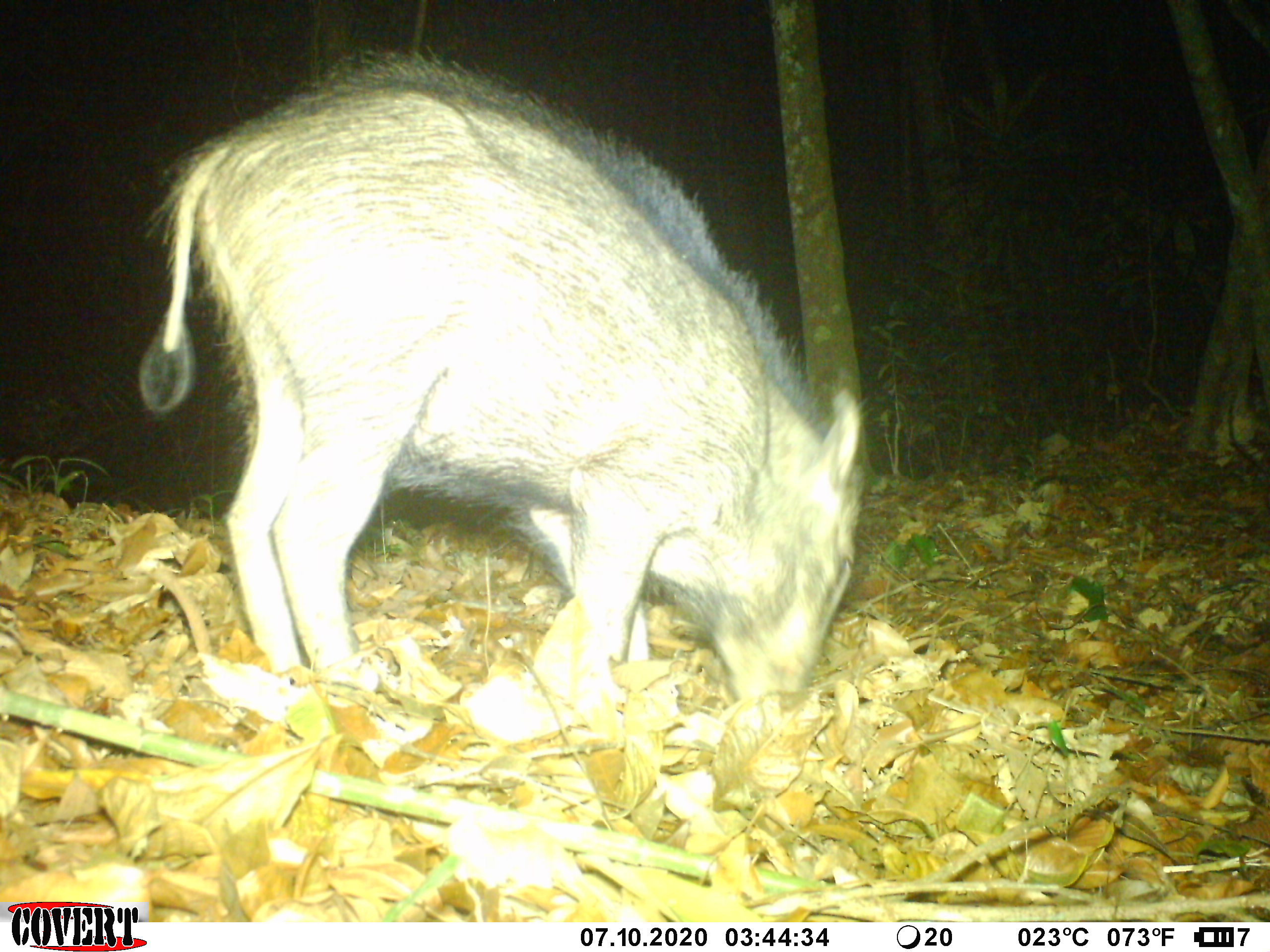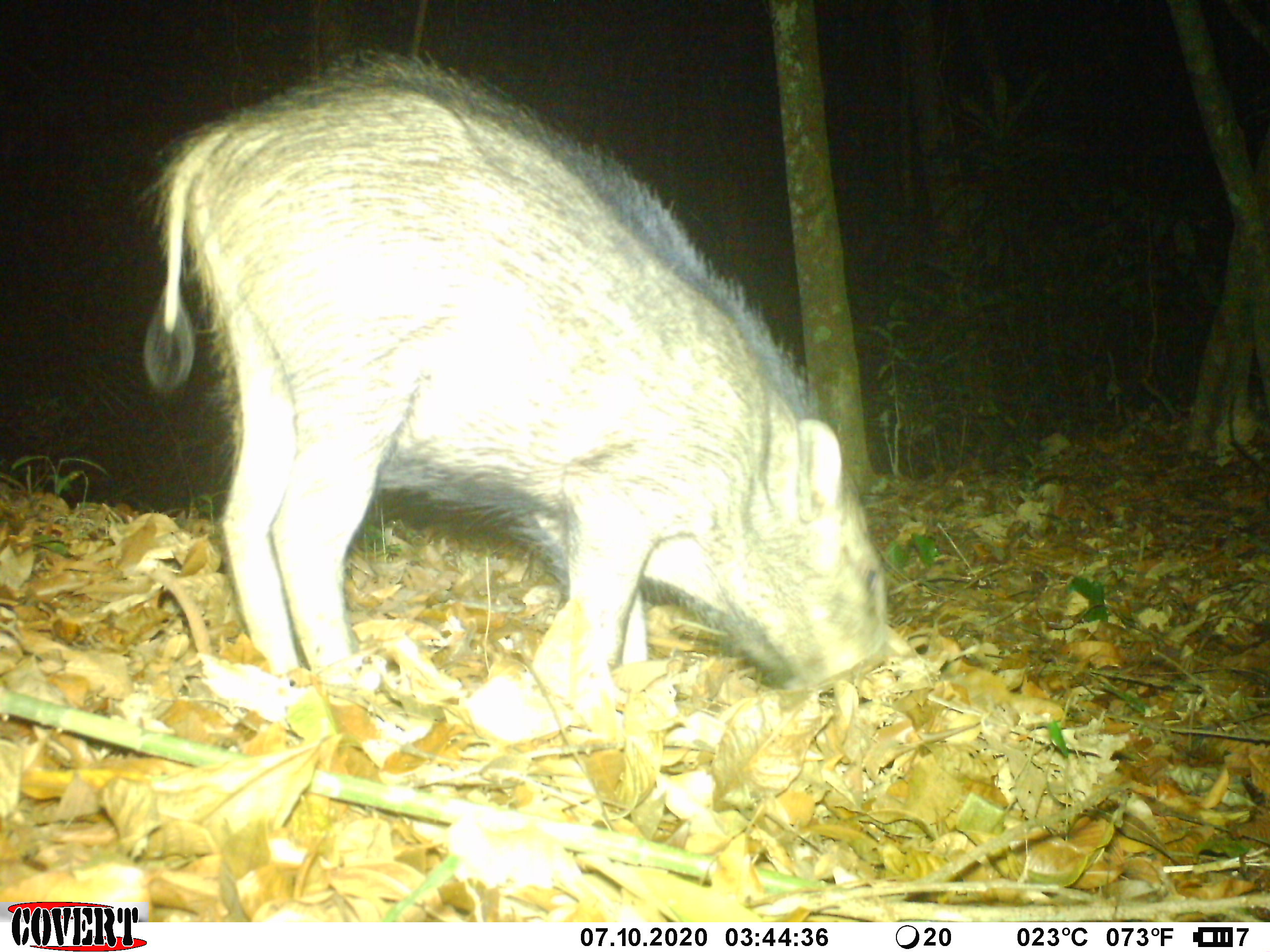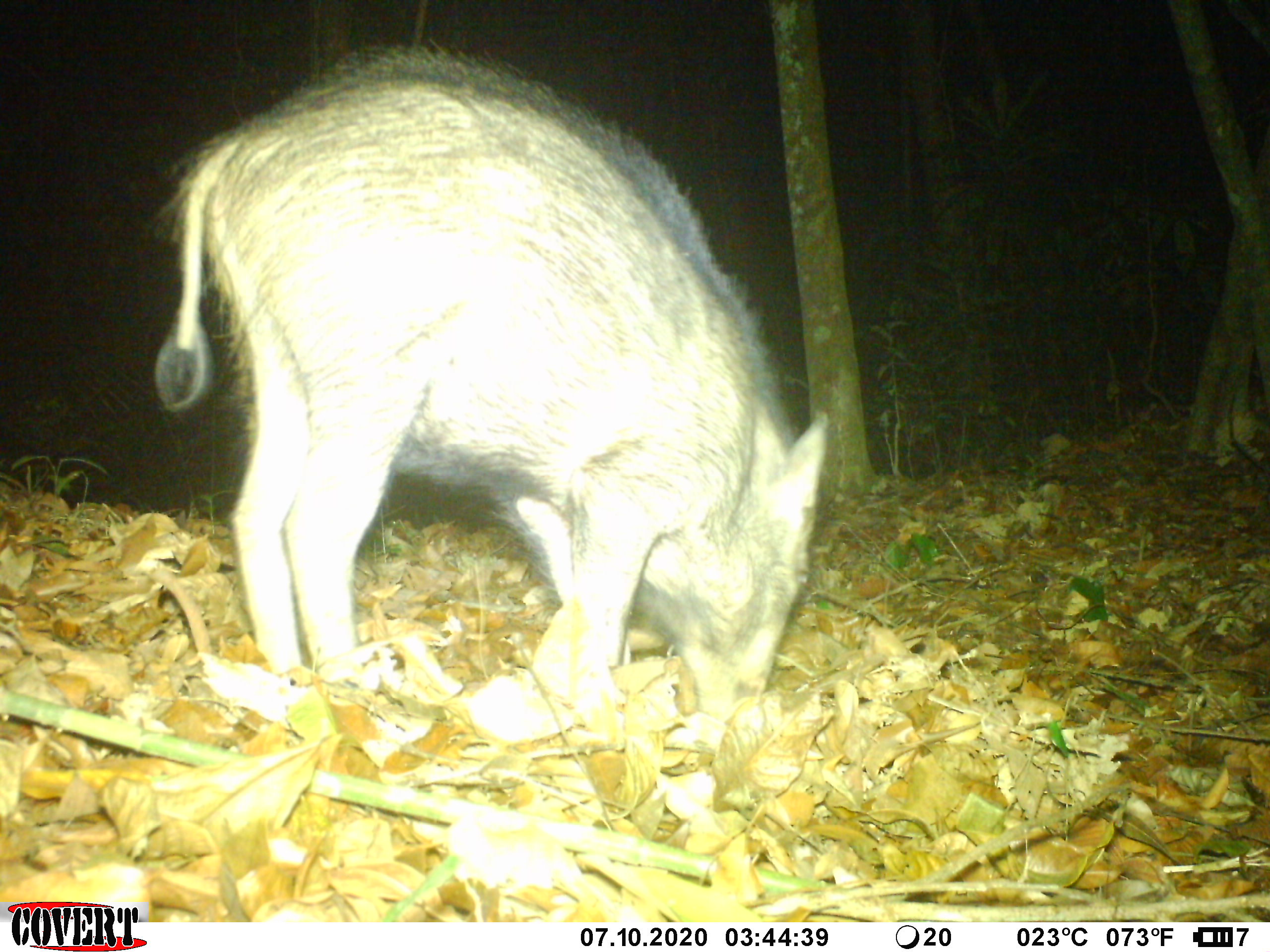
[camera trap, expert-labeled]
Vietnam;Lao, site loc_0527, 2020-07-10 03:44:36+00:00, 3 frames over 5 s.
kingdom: Animalia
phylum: Chordata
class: Mammalia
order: Artiodactyla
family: Suidae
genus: Sus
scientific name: Sus scrofa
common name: eurasian wild pig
Eurasian wild pig (Sus scrofa). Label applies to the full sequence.